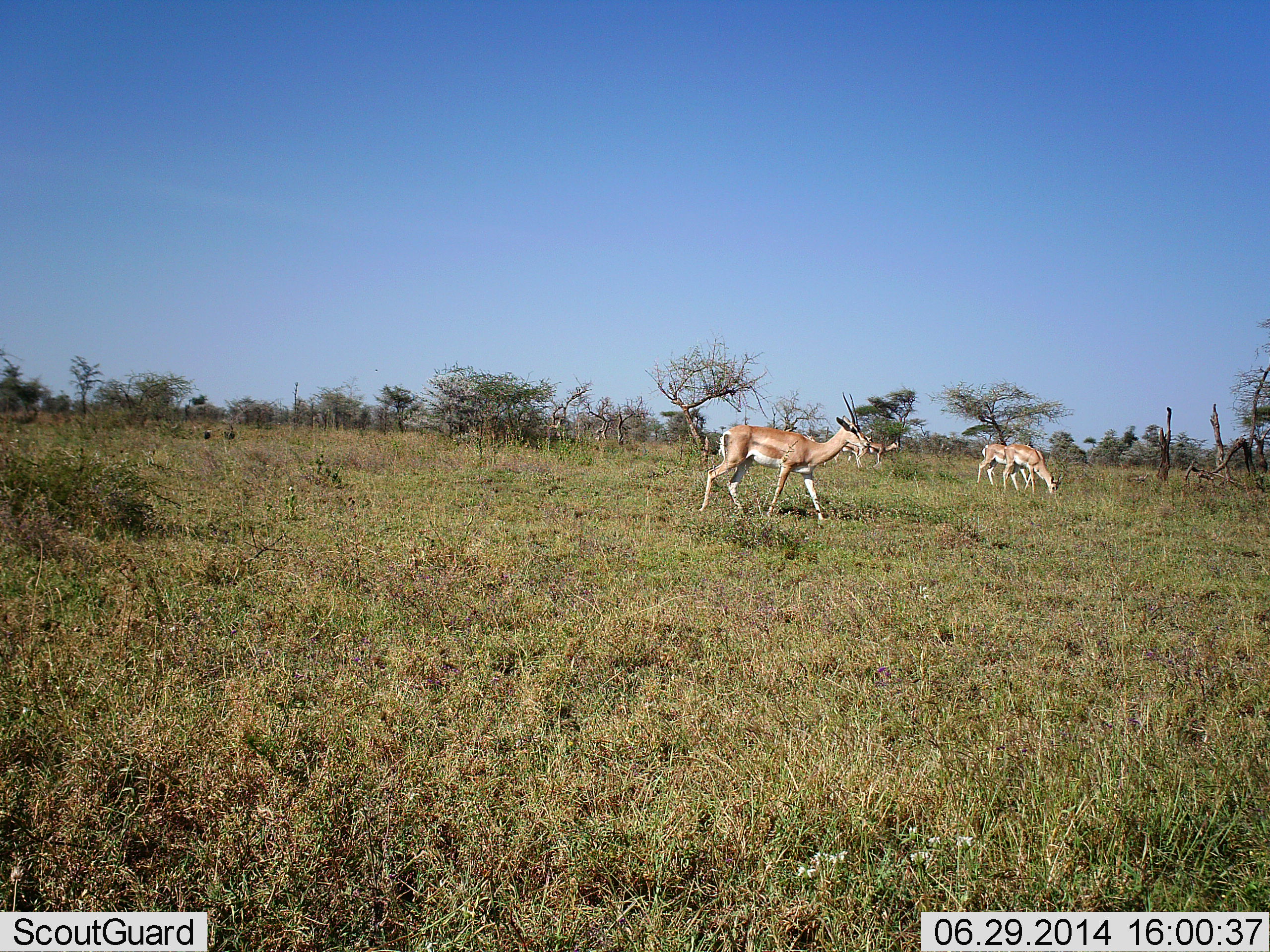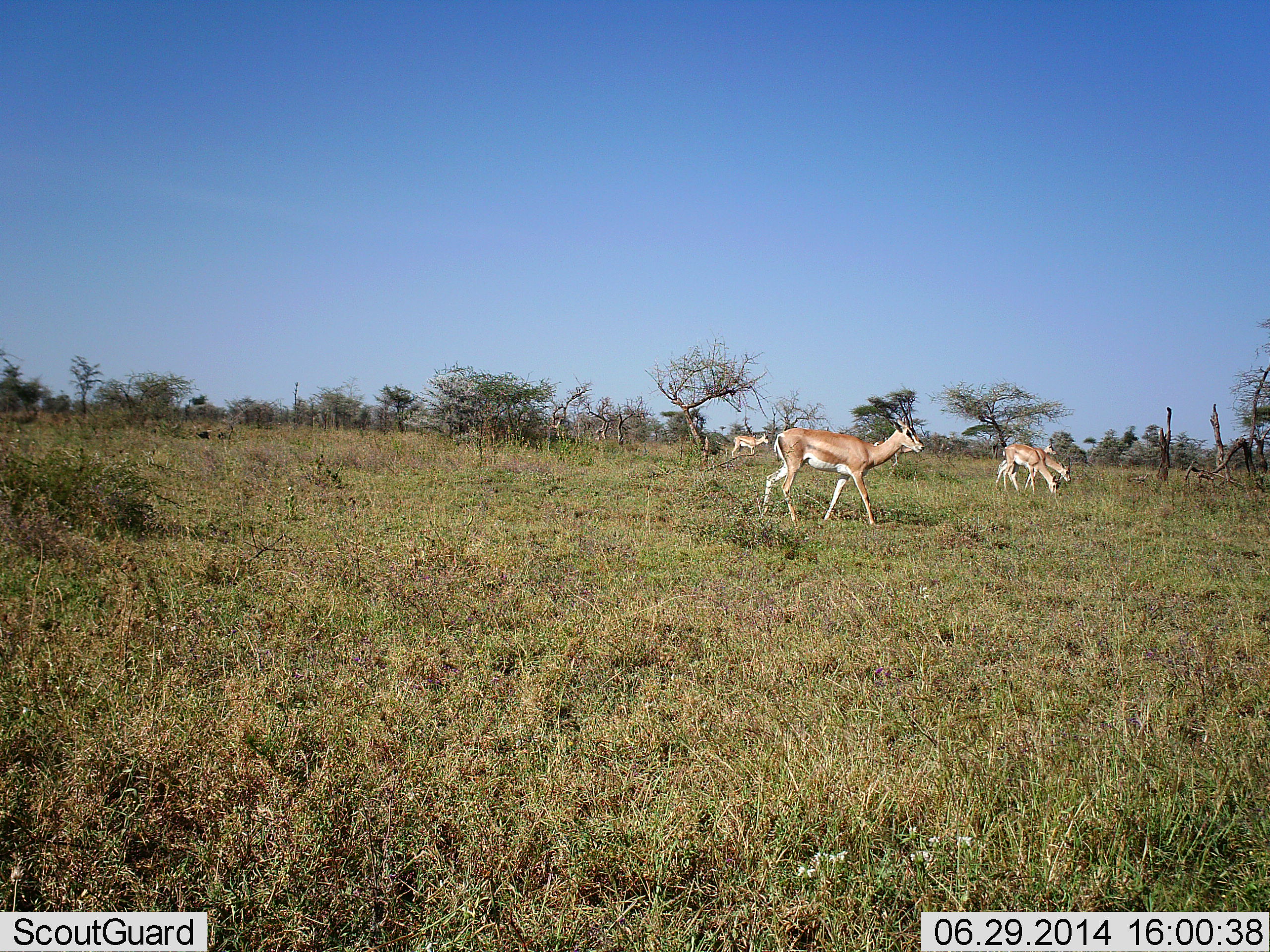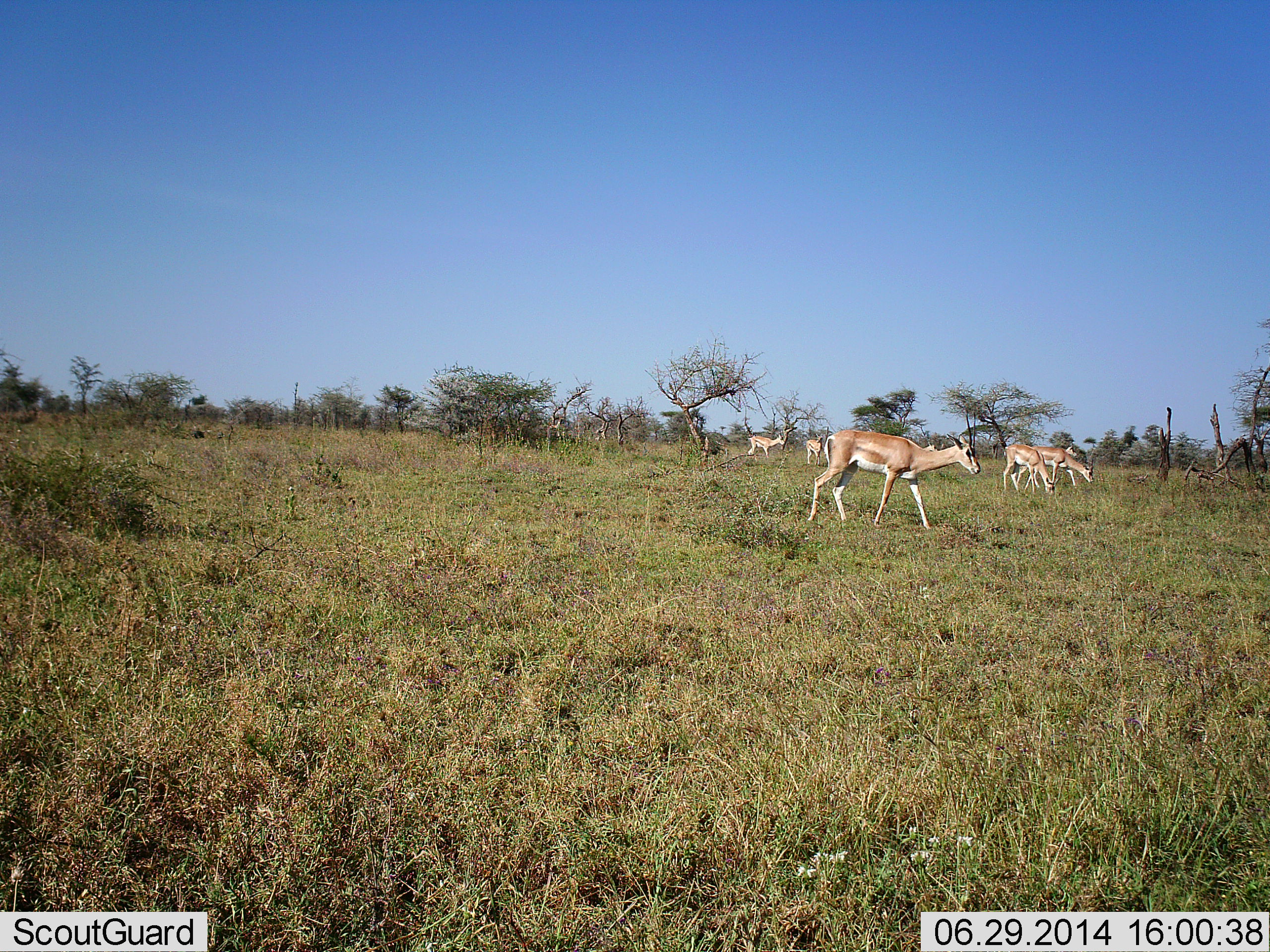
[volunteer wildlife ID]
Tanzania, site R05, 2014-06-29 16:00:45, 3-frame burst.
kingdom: Animalia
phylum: Chordata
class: Mammalia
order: Artiodactyla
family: Bovidae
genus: Nanger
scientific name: Nanger granti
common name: grant's gazelle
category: gazellegrants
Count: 5.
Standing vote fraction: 20%.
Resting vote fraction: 0%.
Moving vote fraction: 100%.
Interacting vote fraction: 0%.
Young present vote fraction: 0%.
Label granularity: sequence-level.